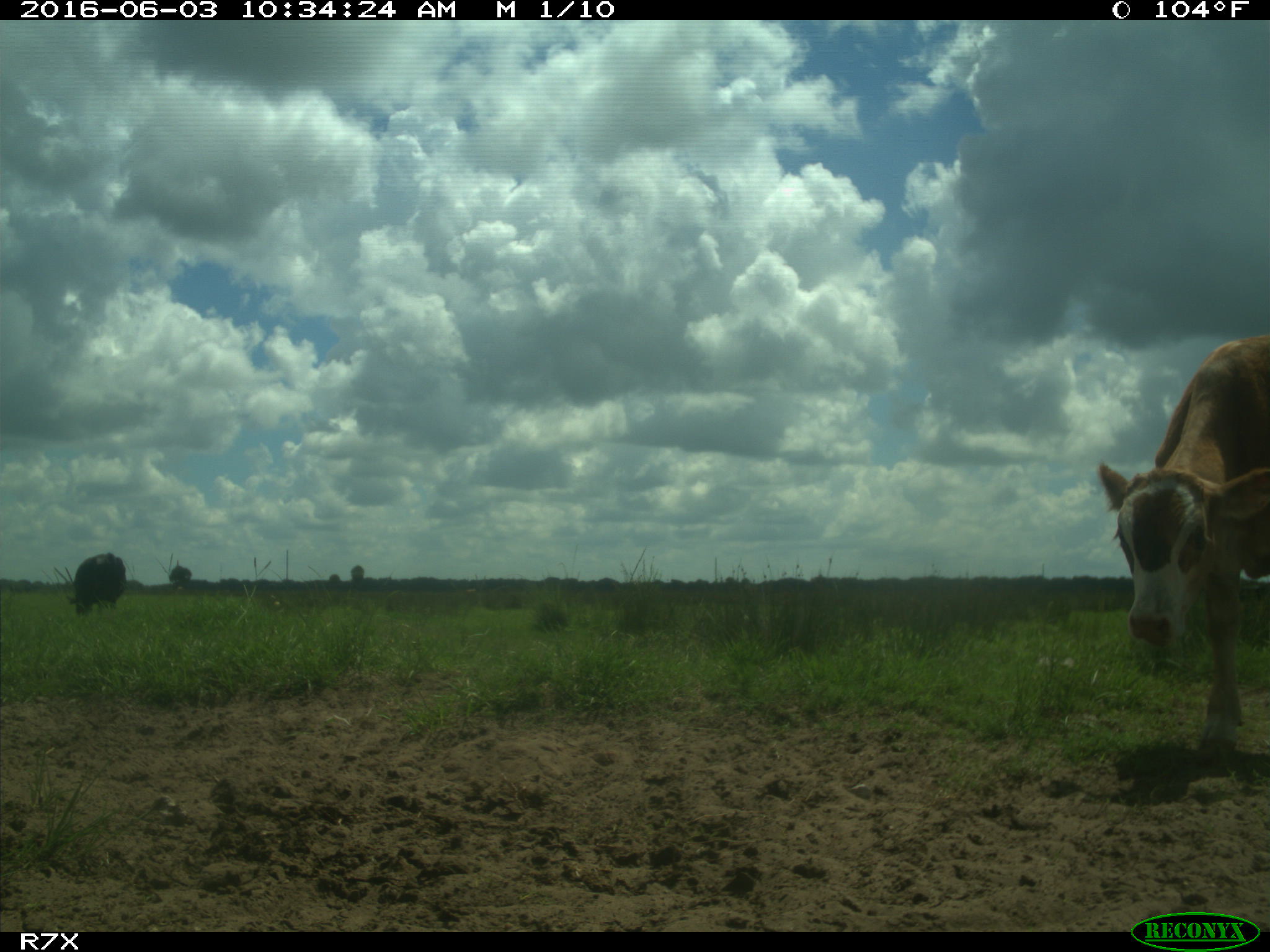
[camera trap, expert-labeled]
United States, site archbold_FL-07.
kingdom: Animalia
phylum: Chordata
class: Mammalia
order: Artiodactyla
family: Bovidae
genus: Bos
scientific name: Bos taurus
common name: domestic cow